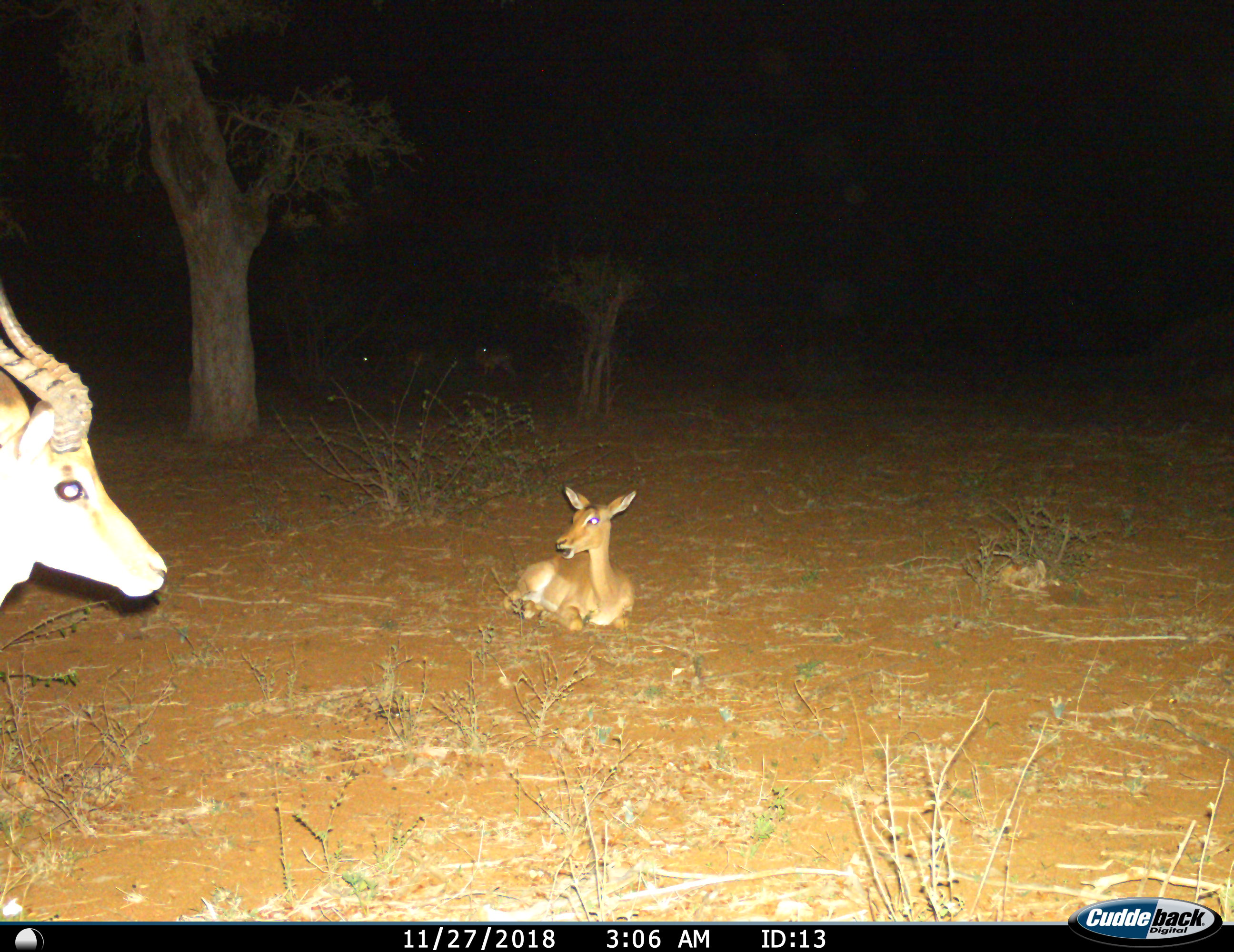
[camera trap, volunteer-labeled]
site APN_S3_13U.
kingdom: Animalia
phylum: Chordata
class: Mammalia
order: Artiodactyla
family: Bovidae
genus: Aepyceros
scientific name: Aepyceros melampus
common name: impala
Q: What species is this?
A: Impala (Aepyceros melampus).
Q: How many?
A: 2.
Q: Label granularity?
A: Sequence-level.